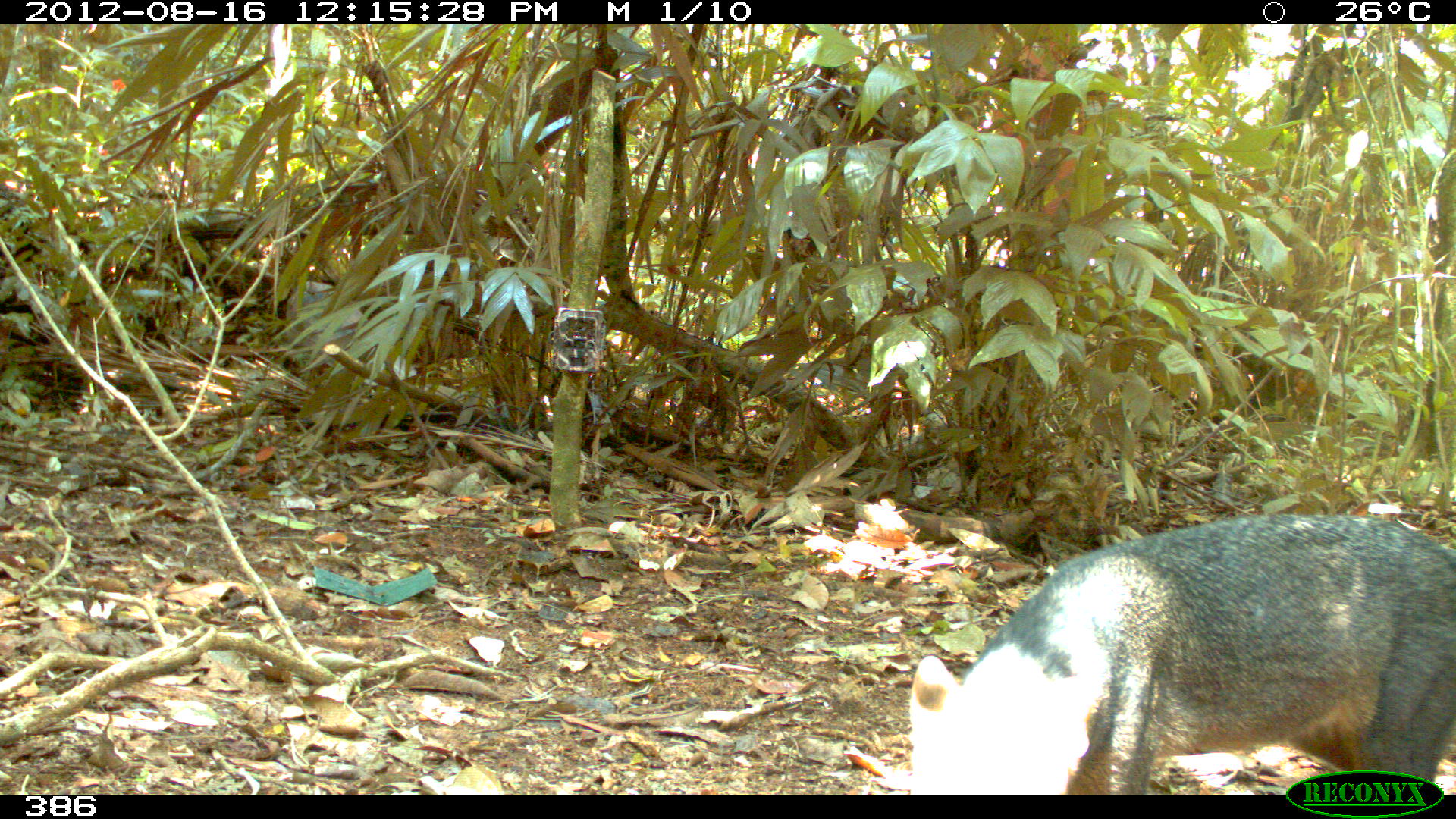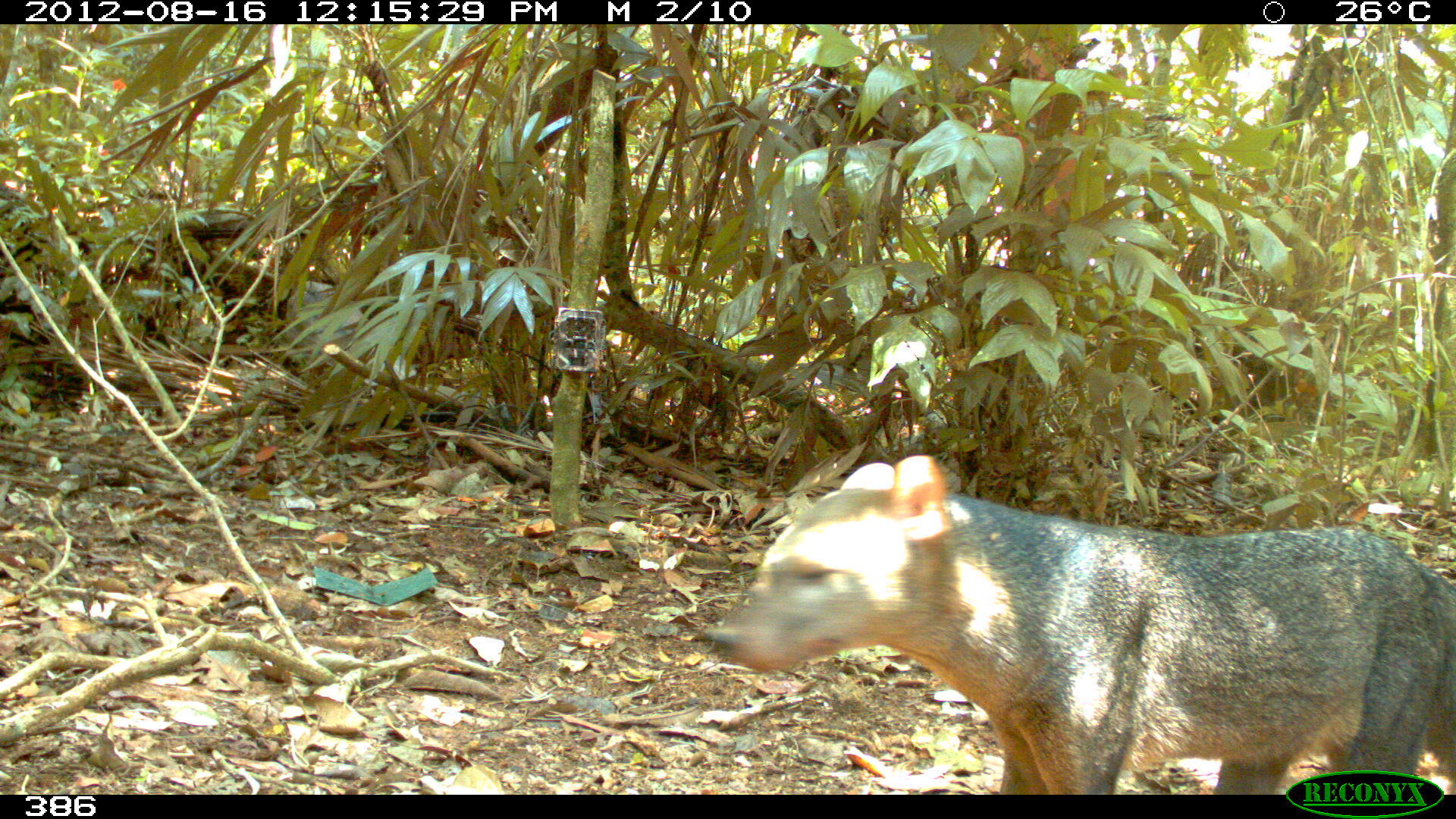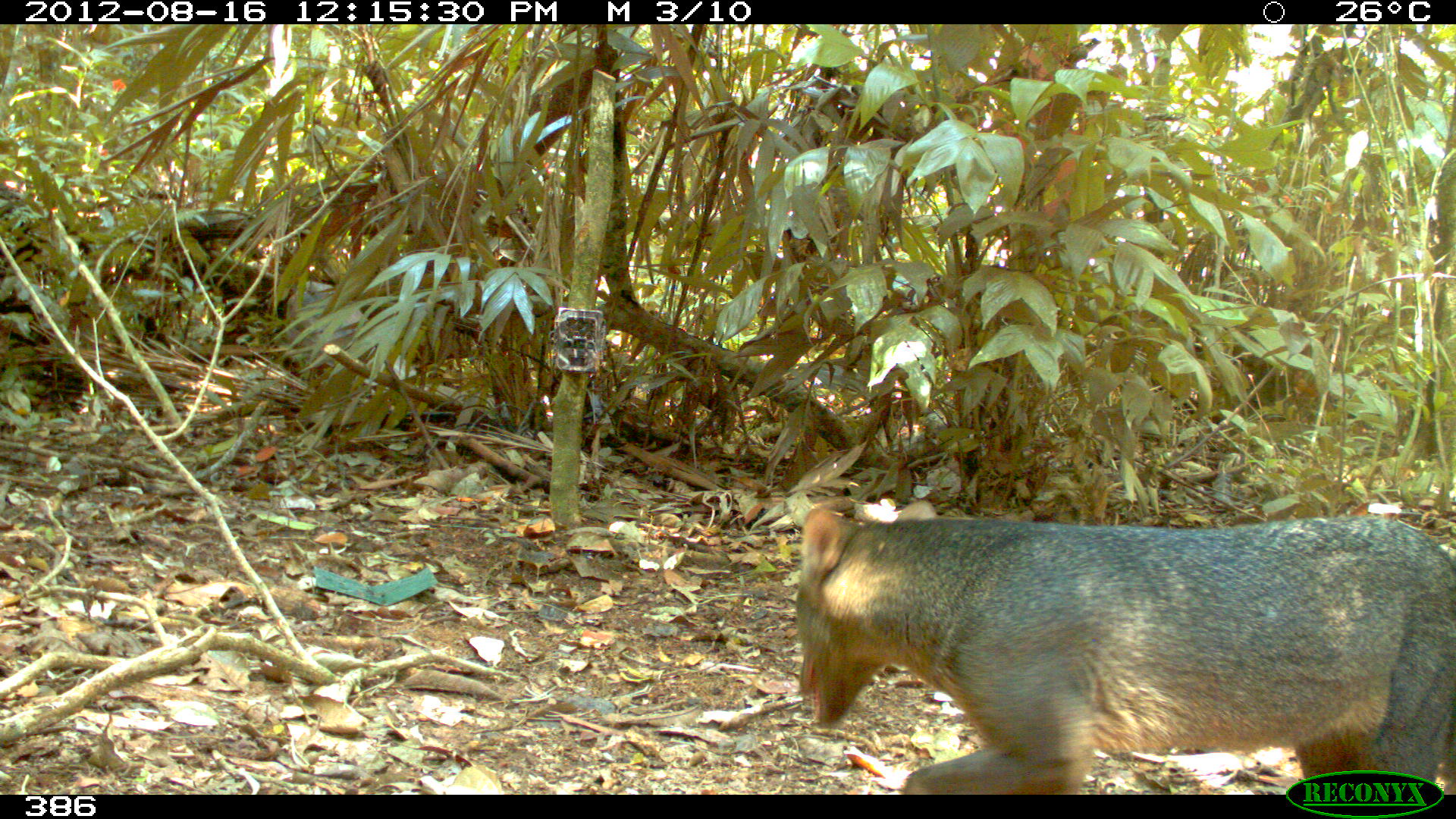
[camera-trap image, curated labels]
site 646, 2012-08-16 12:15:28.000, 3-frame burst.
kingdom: Animalia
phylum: Chordata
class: Mammalia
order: Carnivora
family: Canidae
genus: Atelocynus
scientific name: Atelocynus microtis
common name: short-eared dog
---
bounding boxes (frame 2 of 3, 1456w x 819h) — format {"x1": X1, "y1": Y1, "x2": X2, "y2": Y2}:
atelocynus microtis: {"x1": 697, "y1": 447, "x2": 1453, "y2": 794}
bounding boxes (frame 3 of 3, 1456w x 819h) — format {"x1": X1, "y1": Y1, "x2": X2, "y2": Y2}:
atelocynus microtis: {"x1": 793, "y1": 497, "x2": 1456, "y2": 792}